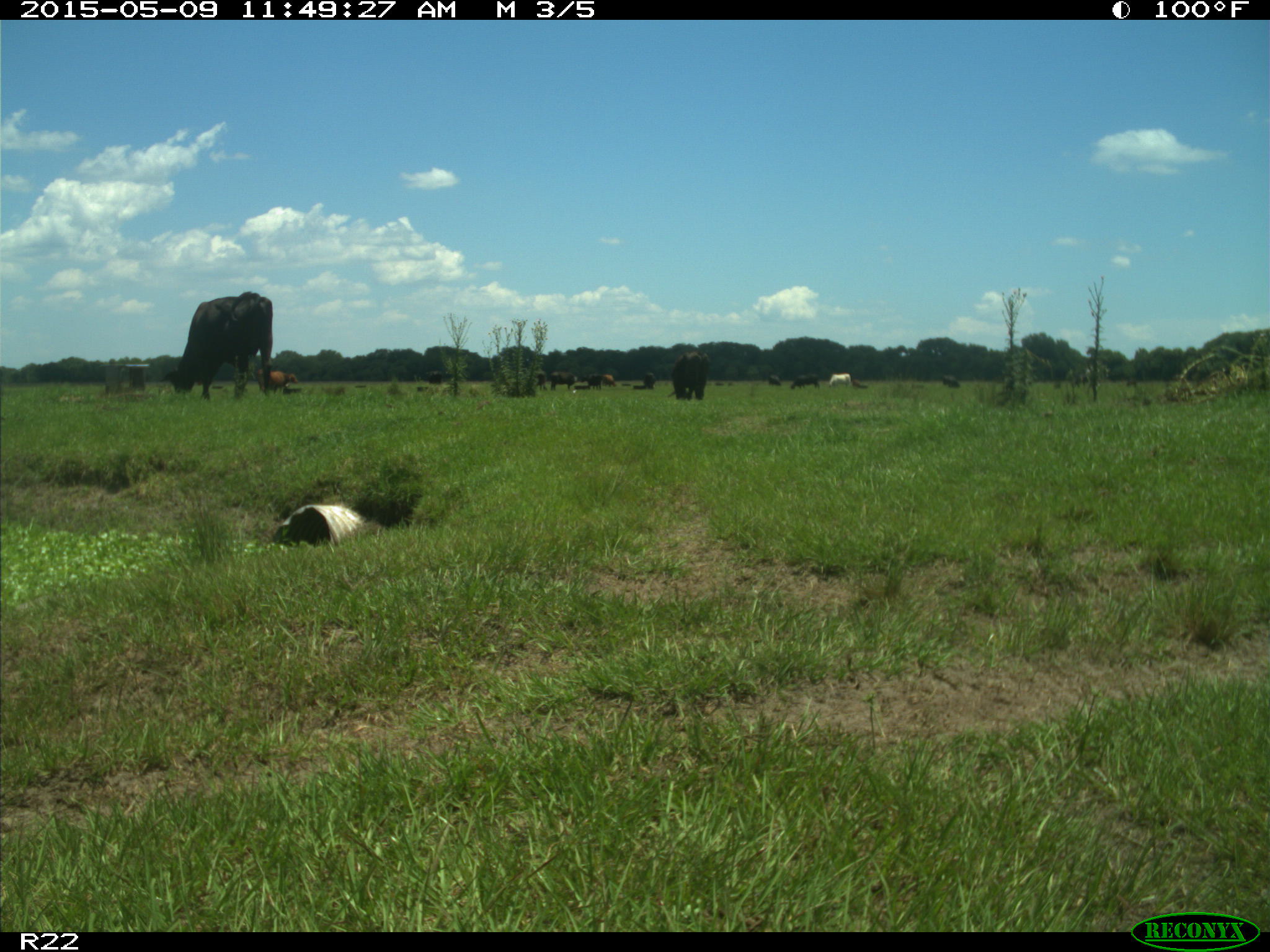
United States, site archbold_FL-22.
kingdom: Animalia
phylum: Chordata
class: Mammalia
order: Artiodactyla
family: Bovidae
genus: Bos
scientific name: Bos taurus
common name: domestic cow